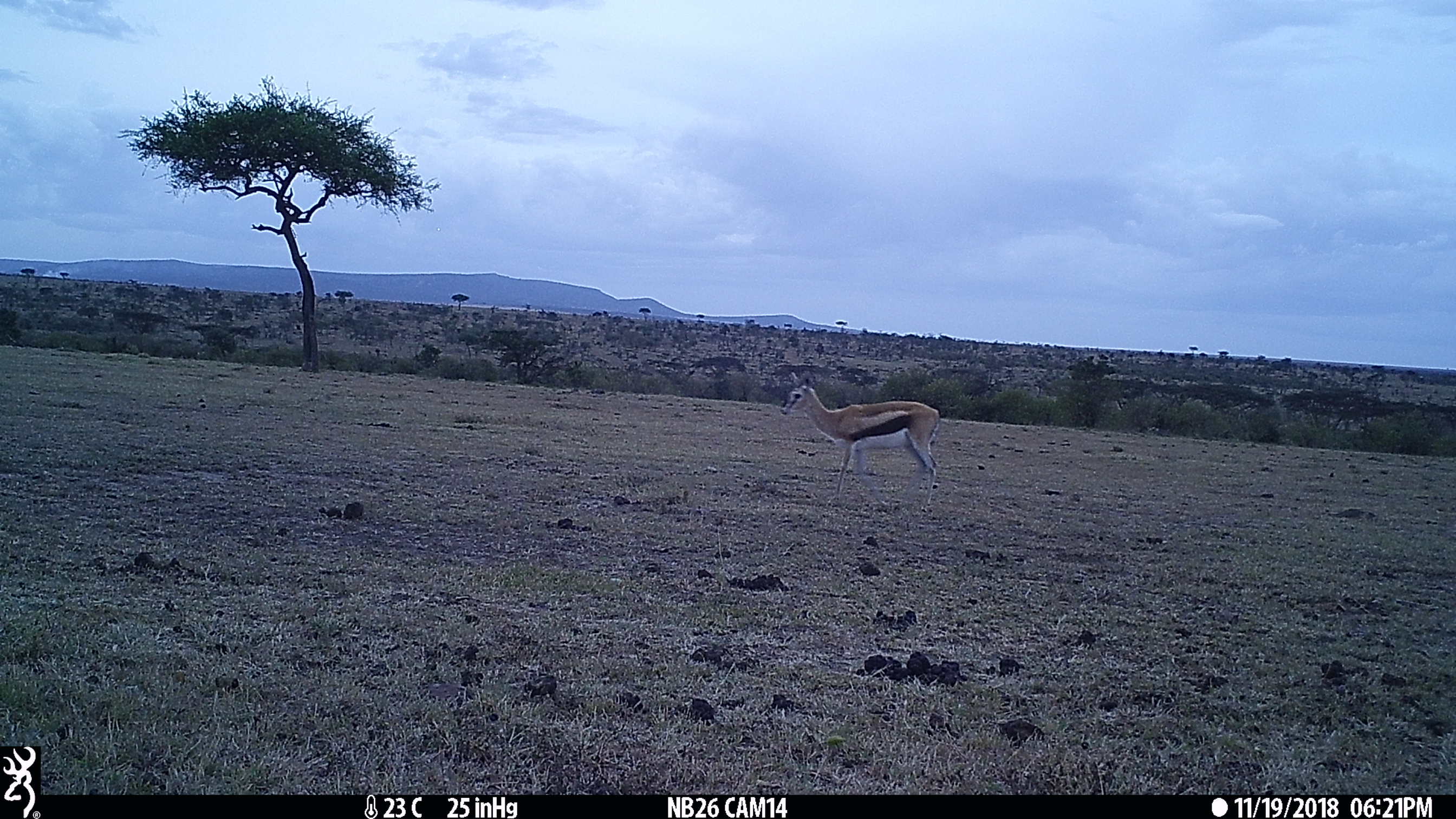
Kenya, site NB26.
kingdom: Animalia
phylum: Chordata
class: Mammalia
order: Artiodactyla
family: Bovidae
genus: Eudorcas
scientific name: Eudorcas thomsonii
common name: thomon's gazelle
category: gazelle thomsons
Gazelle thomsons (thomon's gazelle) (Eudorcas thomsonii).